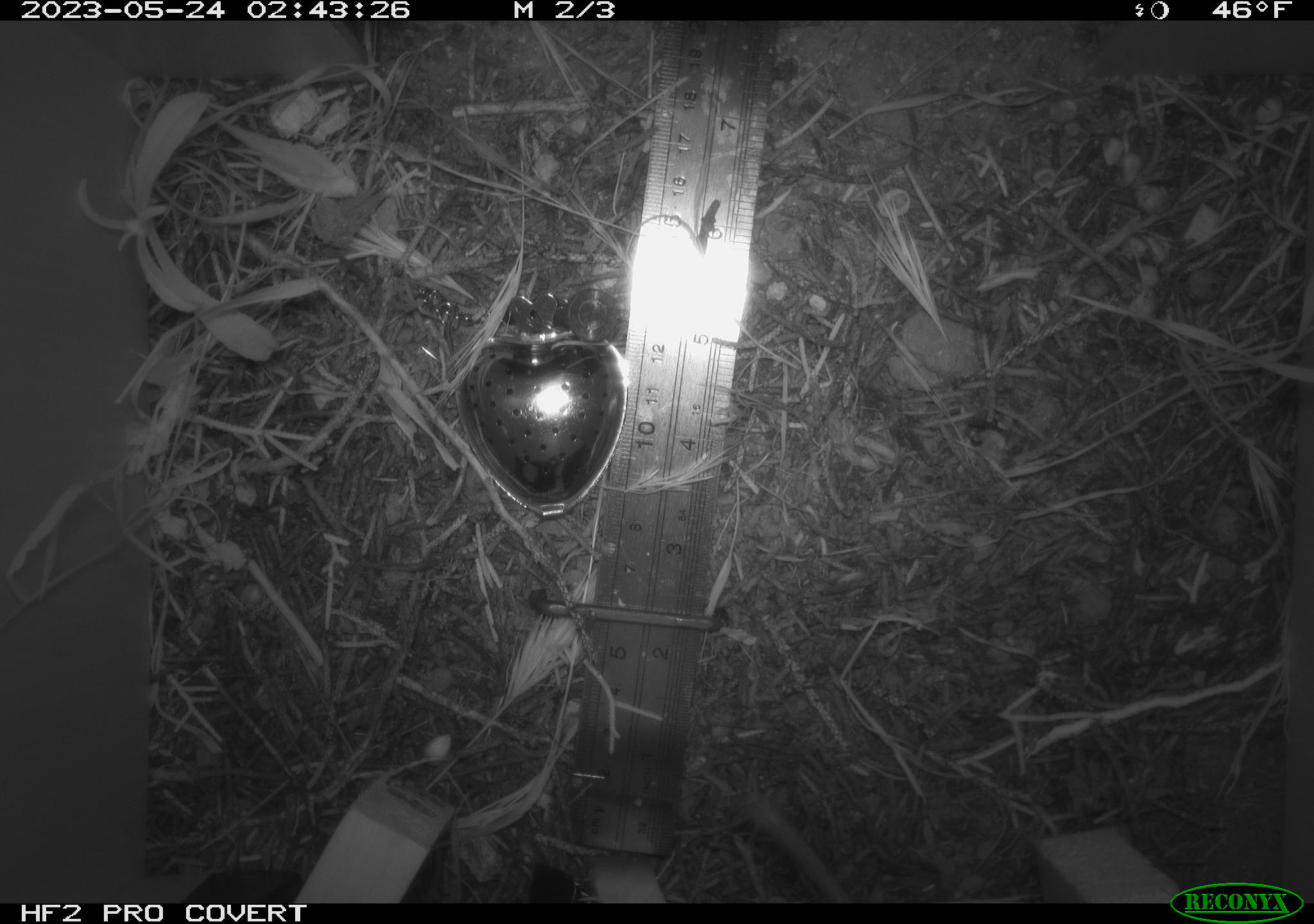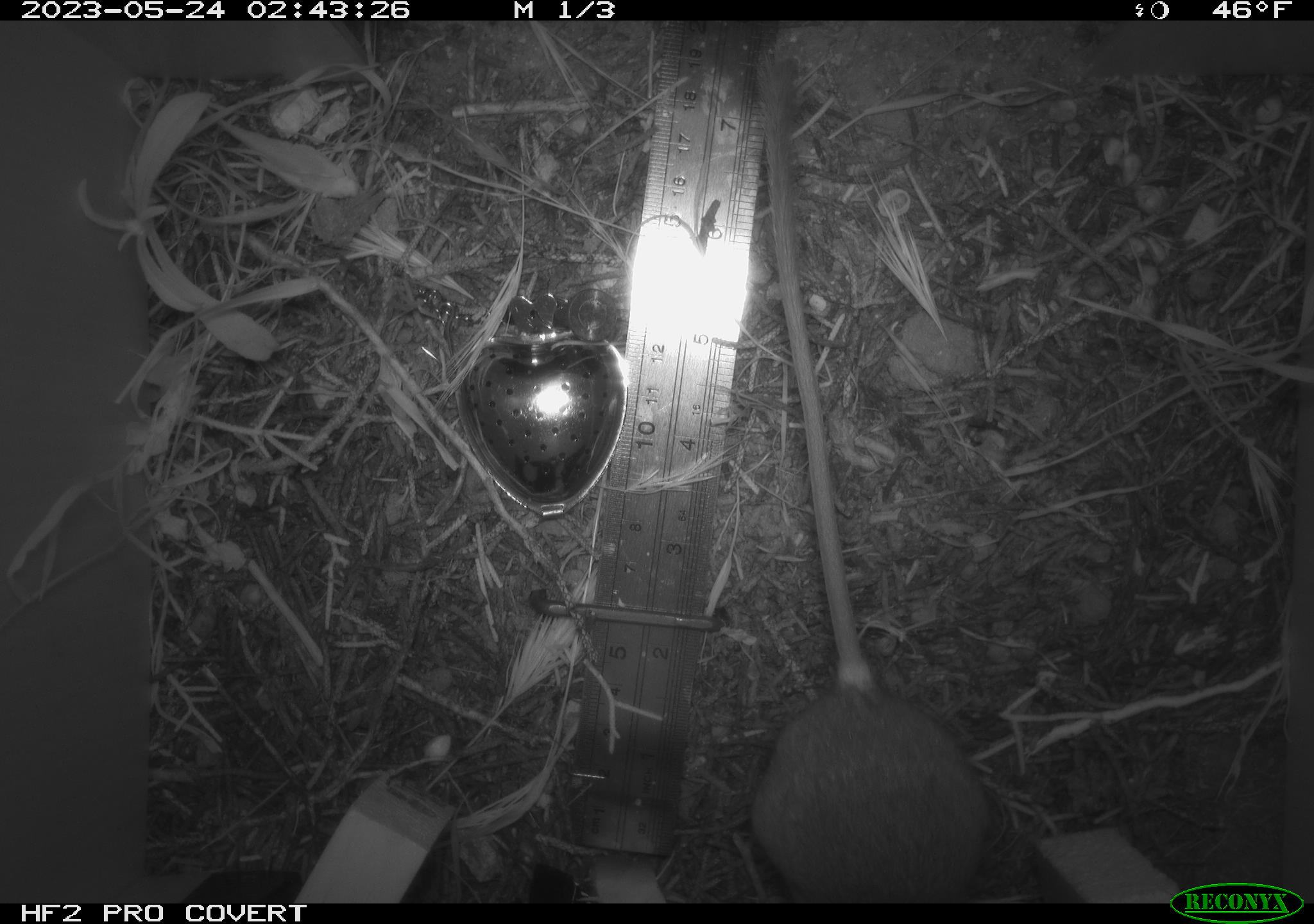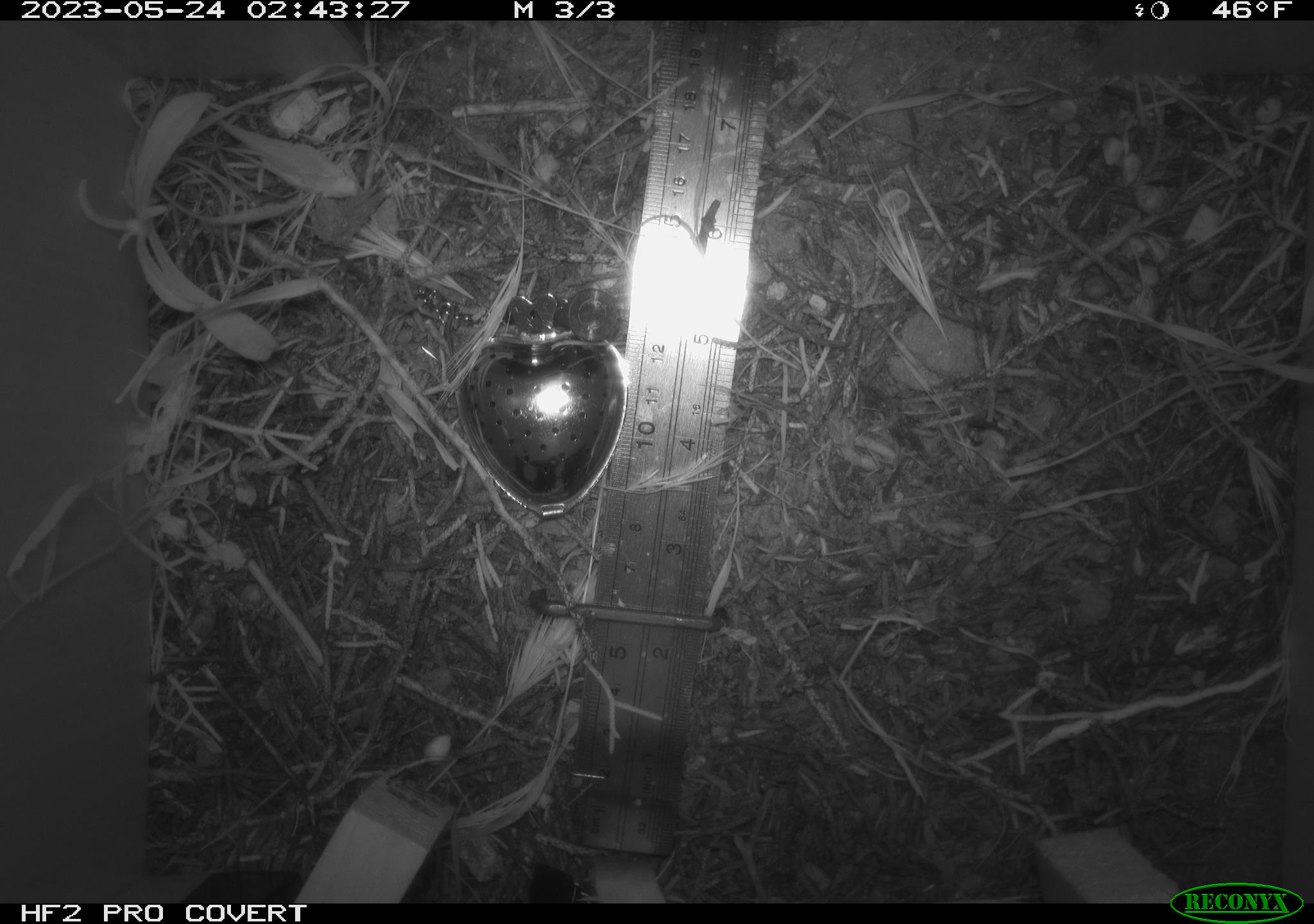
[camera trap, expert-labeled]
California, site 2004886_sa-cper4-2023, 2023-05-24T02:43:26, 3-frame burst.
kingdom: Animalia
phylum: Chordata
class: Mammalia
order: Rodentia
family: Heteromyidae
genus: Dipodomys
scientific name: Dipodomys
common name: kangaroo rats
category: dipodomys species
Dipodomys species (kangaroo rats) (Dipodomys).